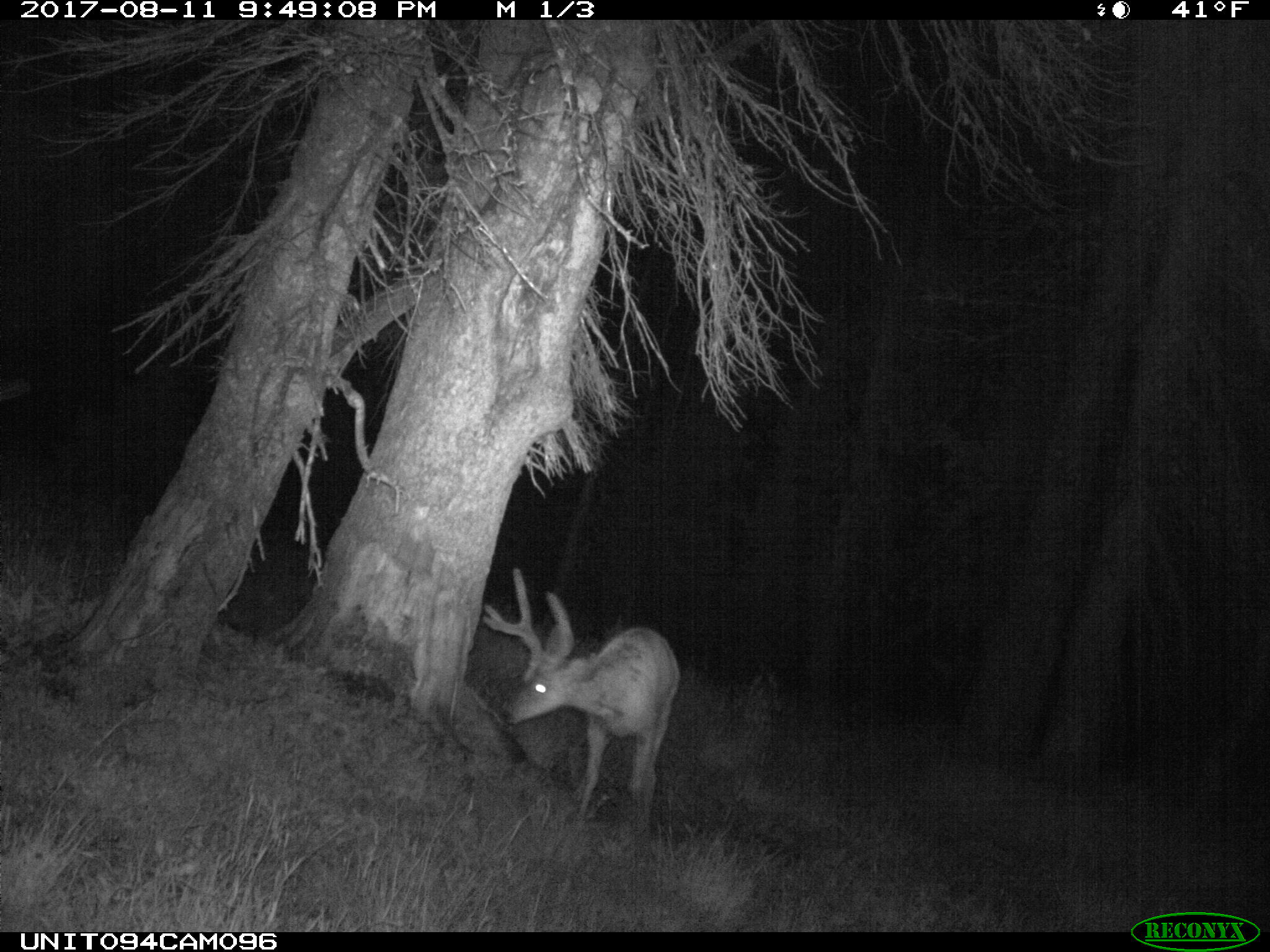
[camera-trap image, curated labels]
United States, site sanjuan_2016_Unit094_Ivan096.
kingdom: Animalia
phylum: Chordata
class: Mammalia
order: Artiodactyla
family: Cervidae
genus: Odocoileus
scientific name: Odocoileus hemionus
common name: mule deer